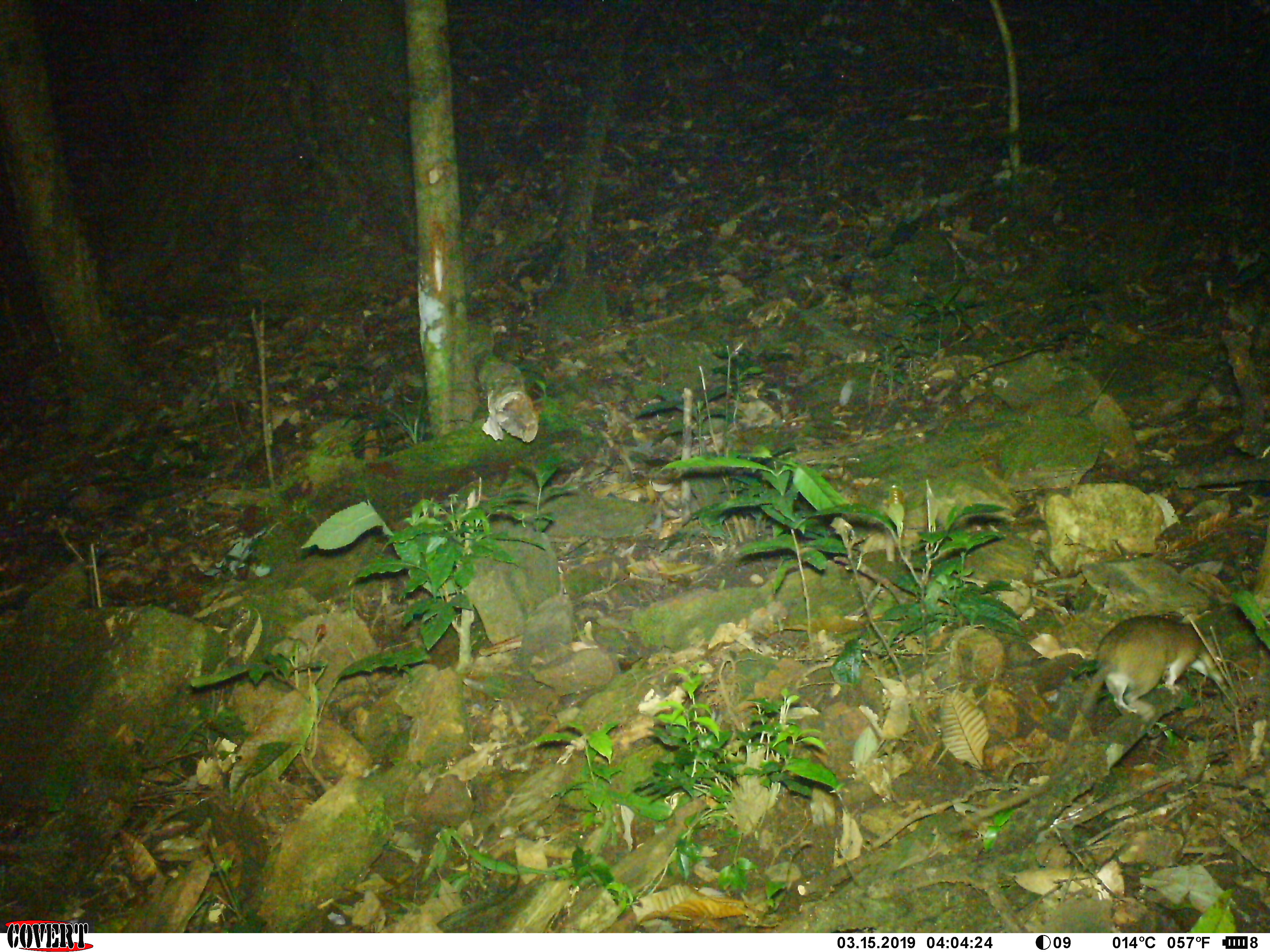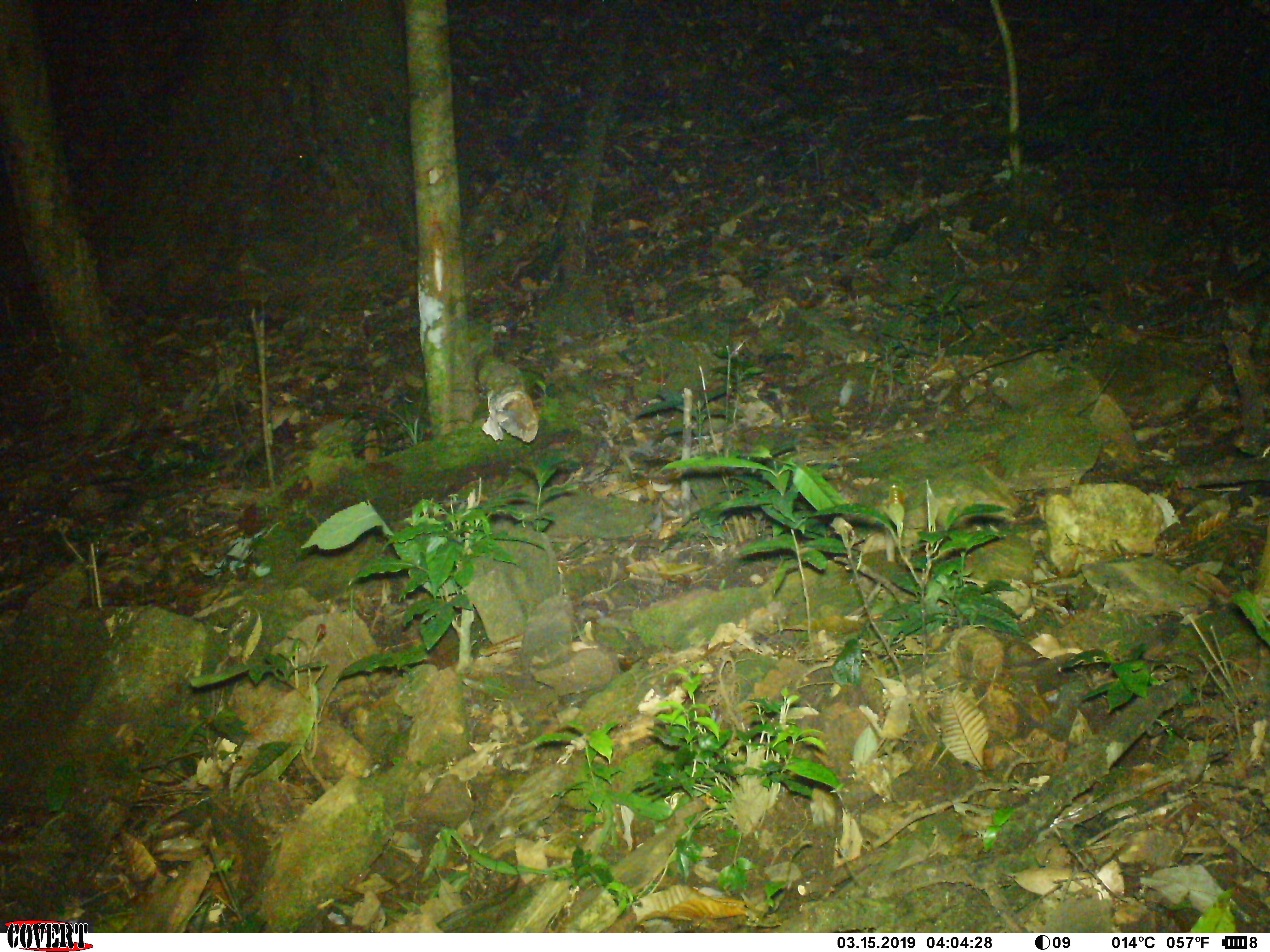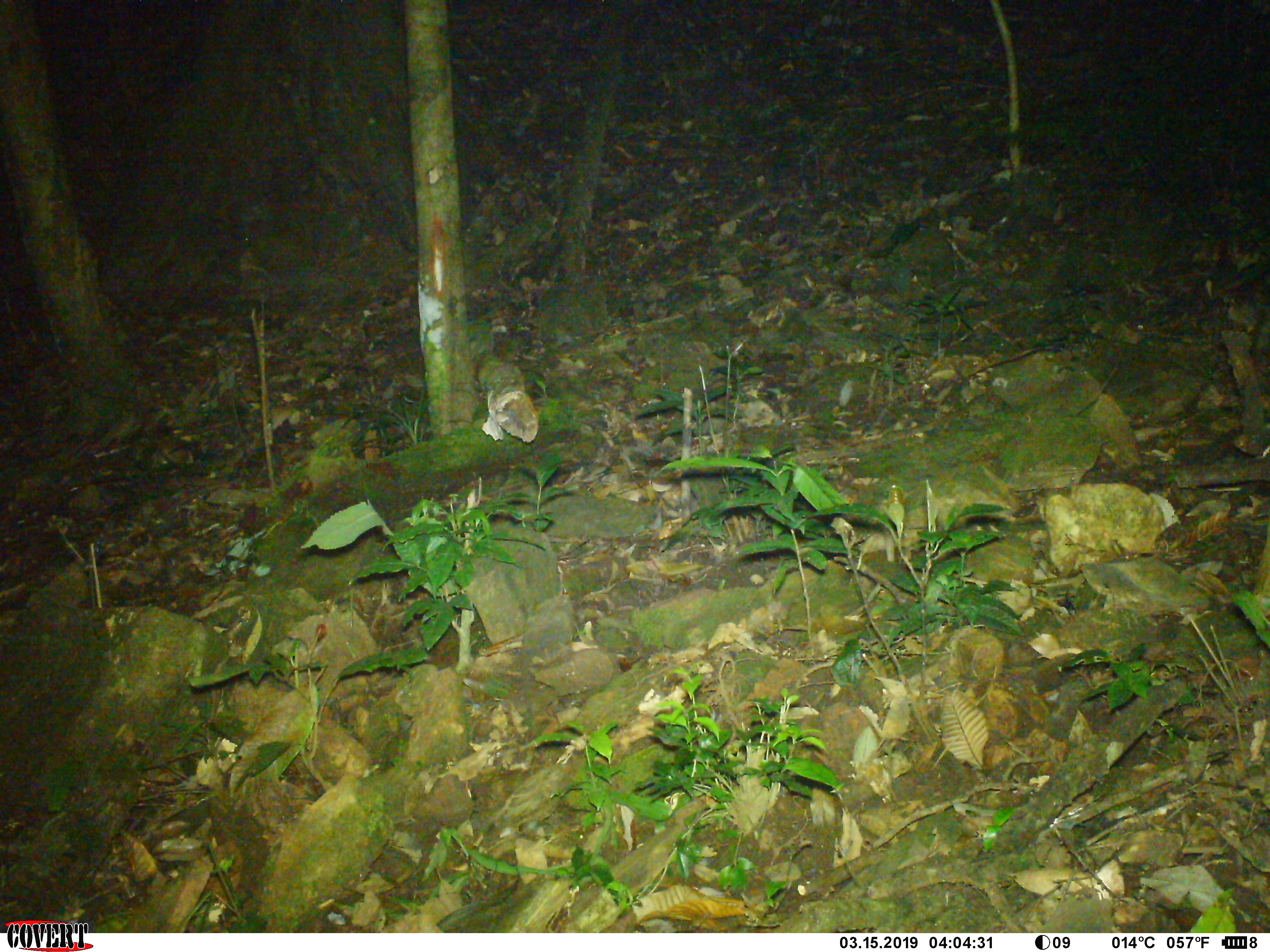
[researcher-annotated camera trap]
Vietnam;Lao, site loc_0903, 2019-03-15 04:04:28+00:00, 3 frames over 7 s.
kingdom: Animalia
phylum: Chordata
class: Mammalia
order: Rodentia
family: Muridae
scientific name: Muridae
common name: old-world mice and rats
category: unidentified murid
Unidentified murid (old-world mice and rats) (Muridae). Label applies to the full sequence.